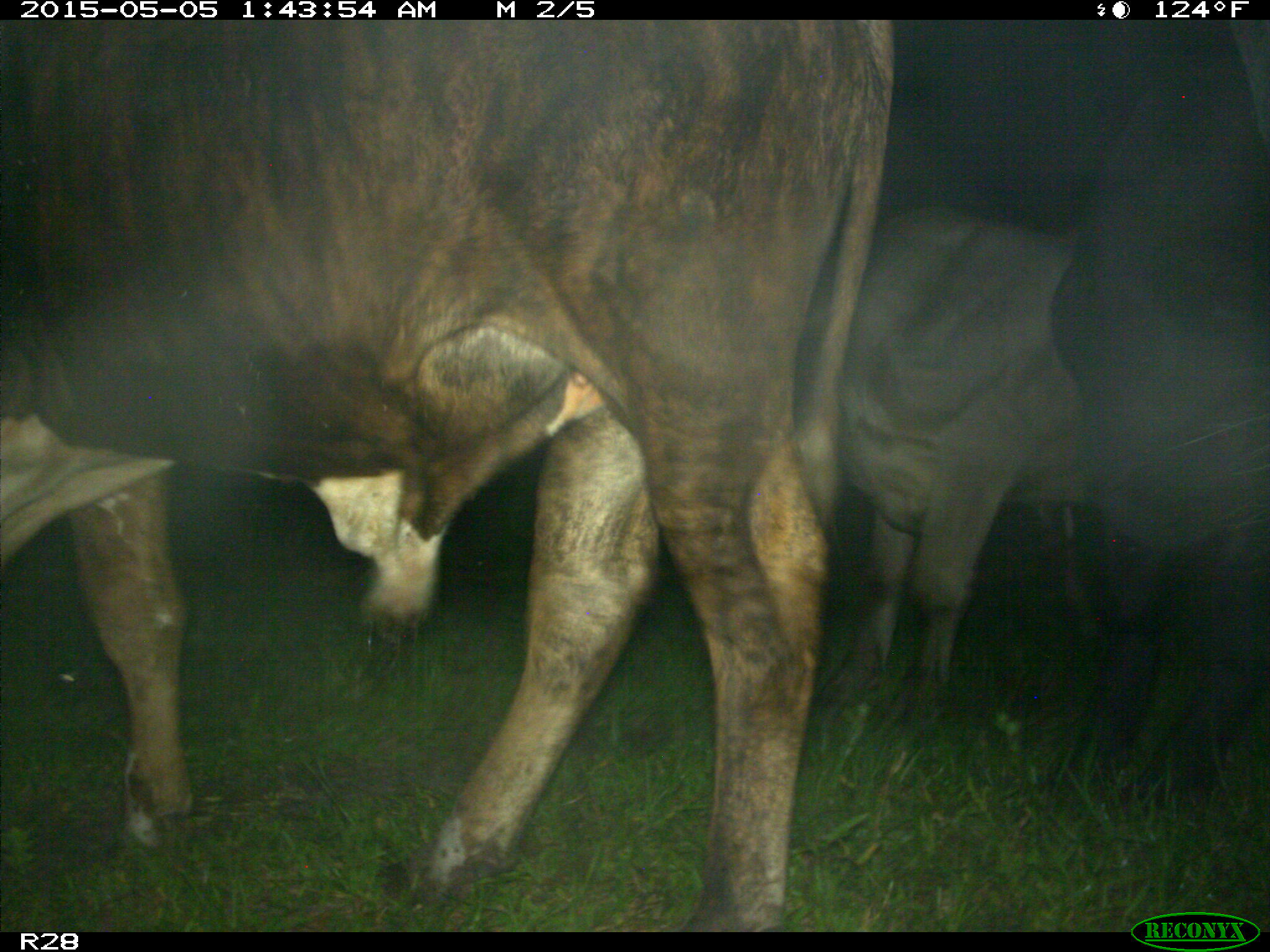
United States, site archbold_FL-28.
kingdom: Animalia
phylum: Chordata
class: Mammalia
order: Artiodactyla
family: Bovidae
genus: Bos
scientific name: Bos taurus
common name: domestic cow